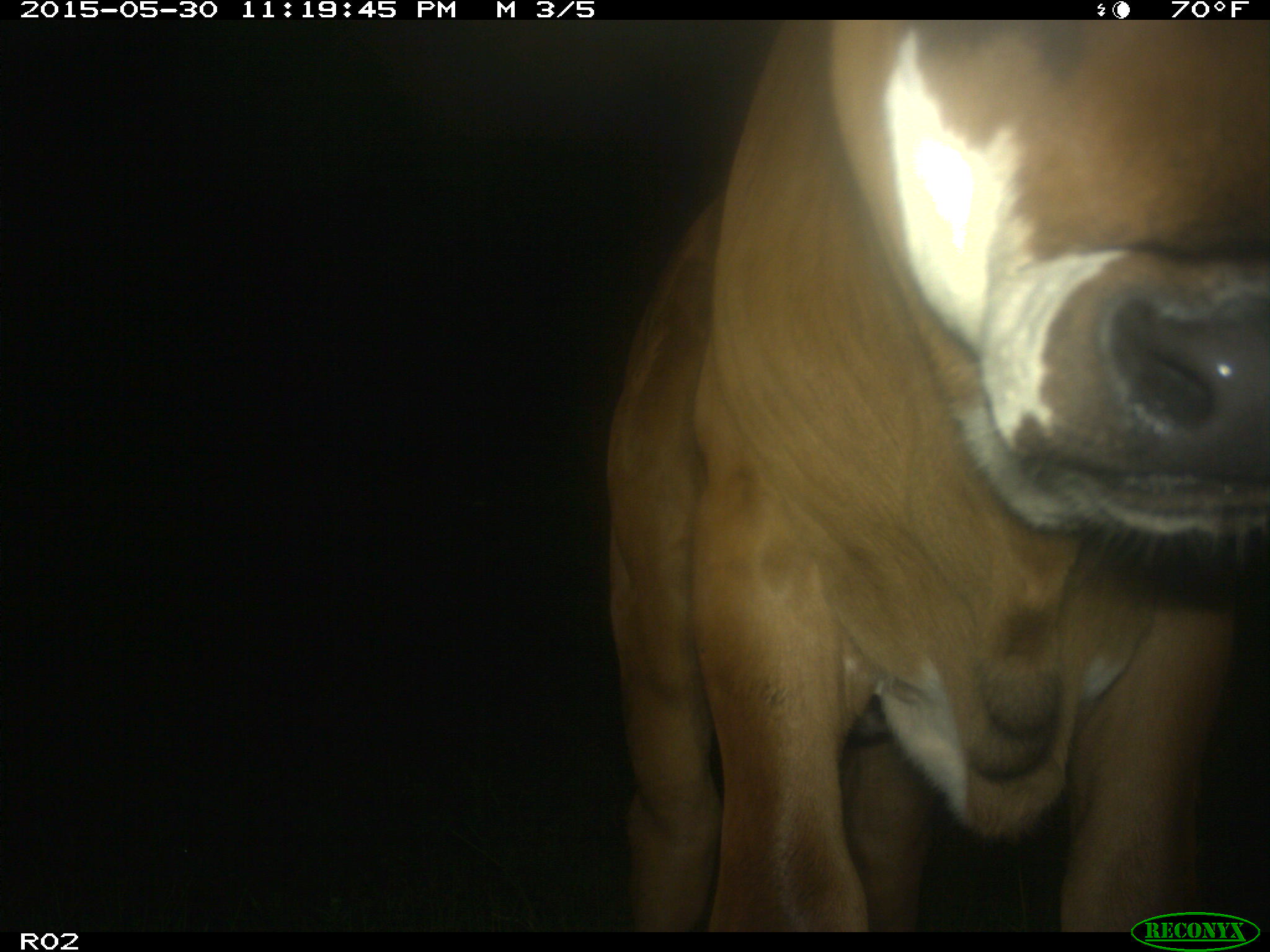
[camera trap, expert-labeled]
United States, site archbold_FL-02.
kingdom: Animalia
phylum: Chordata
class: Mammalia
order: Artiodactyla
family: Bovidae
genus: Bos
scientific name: Bos taurus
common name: domestic cow